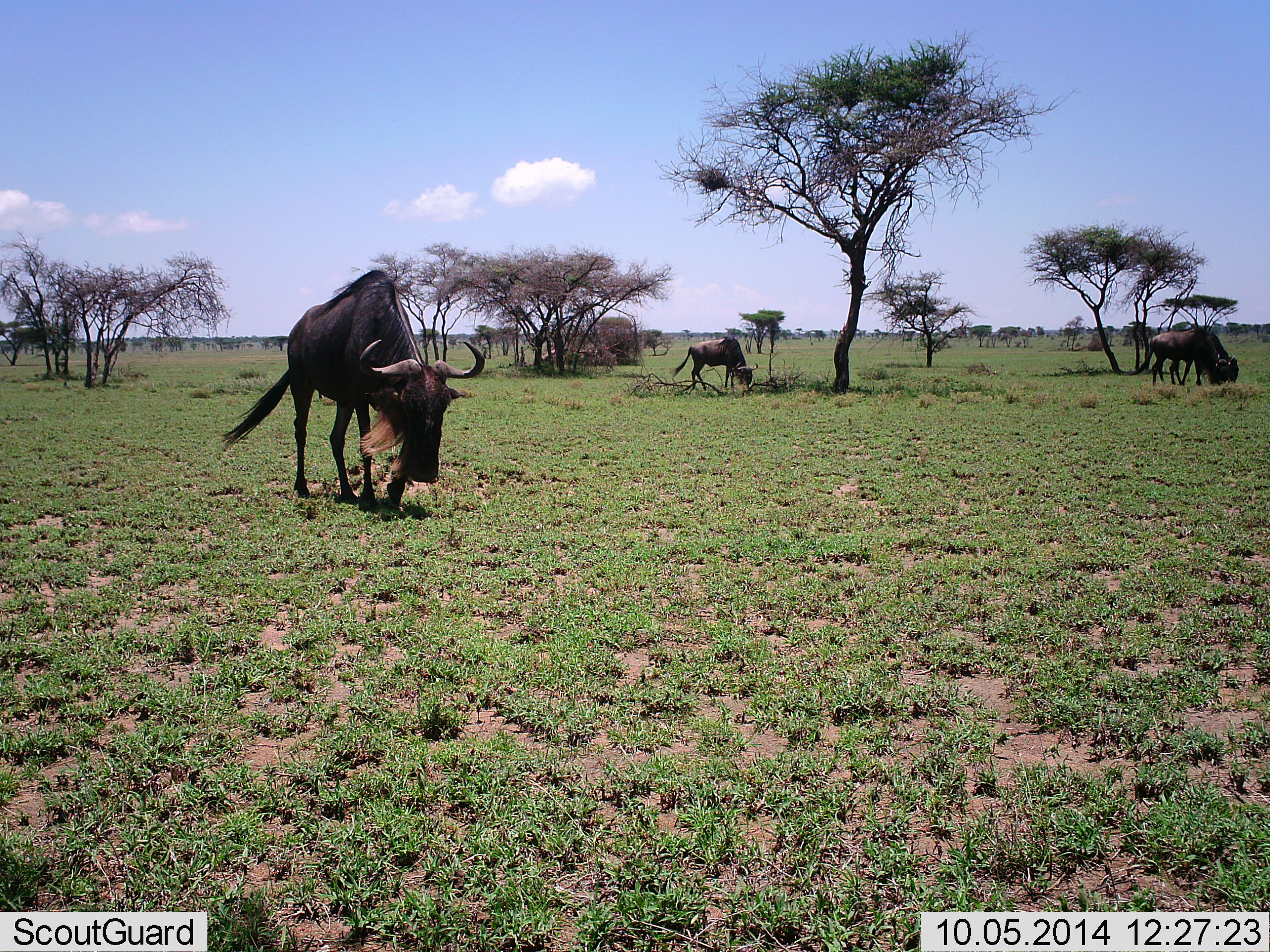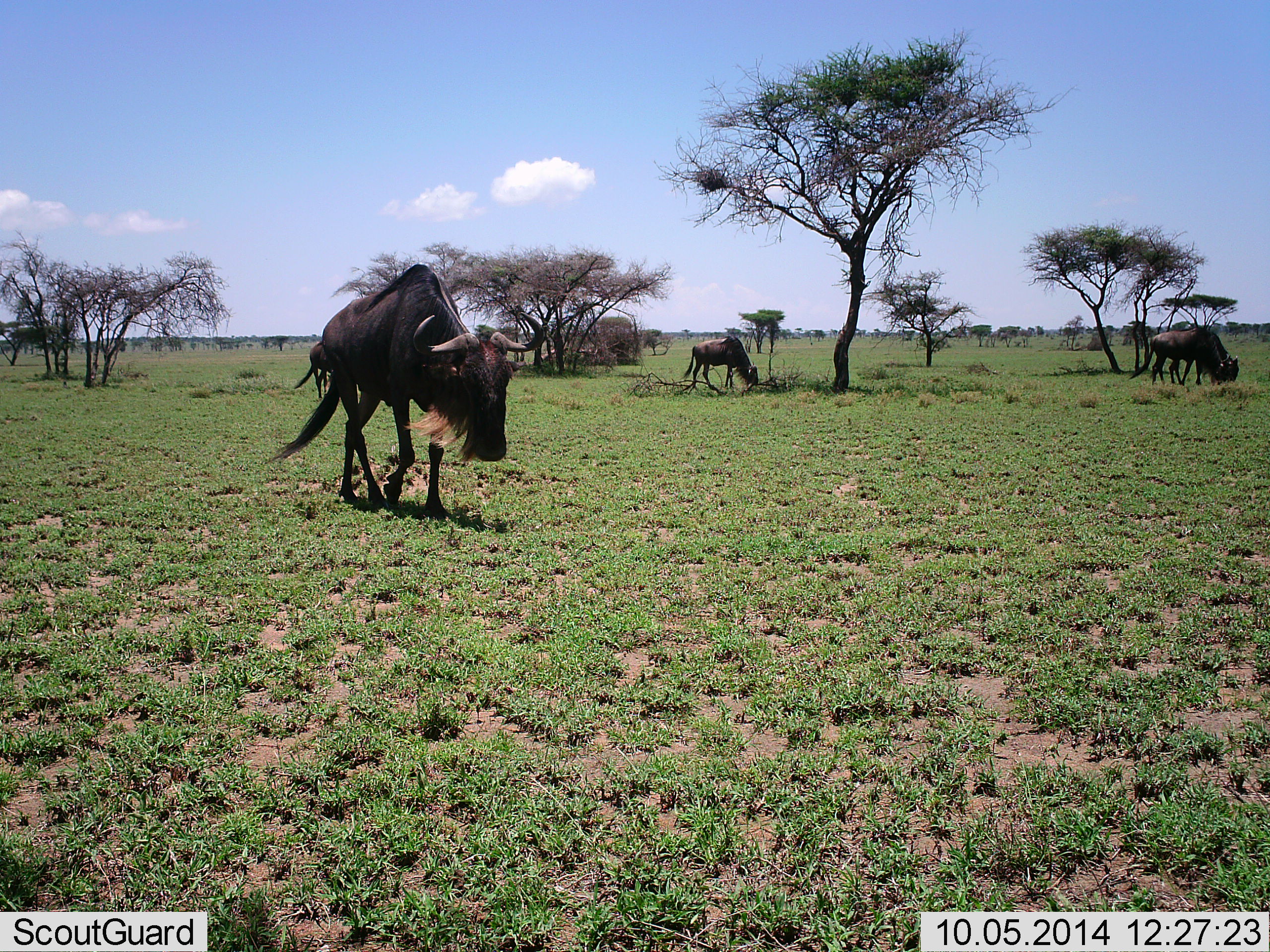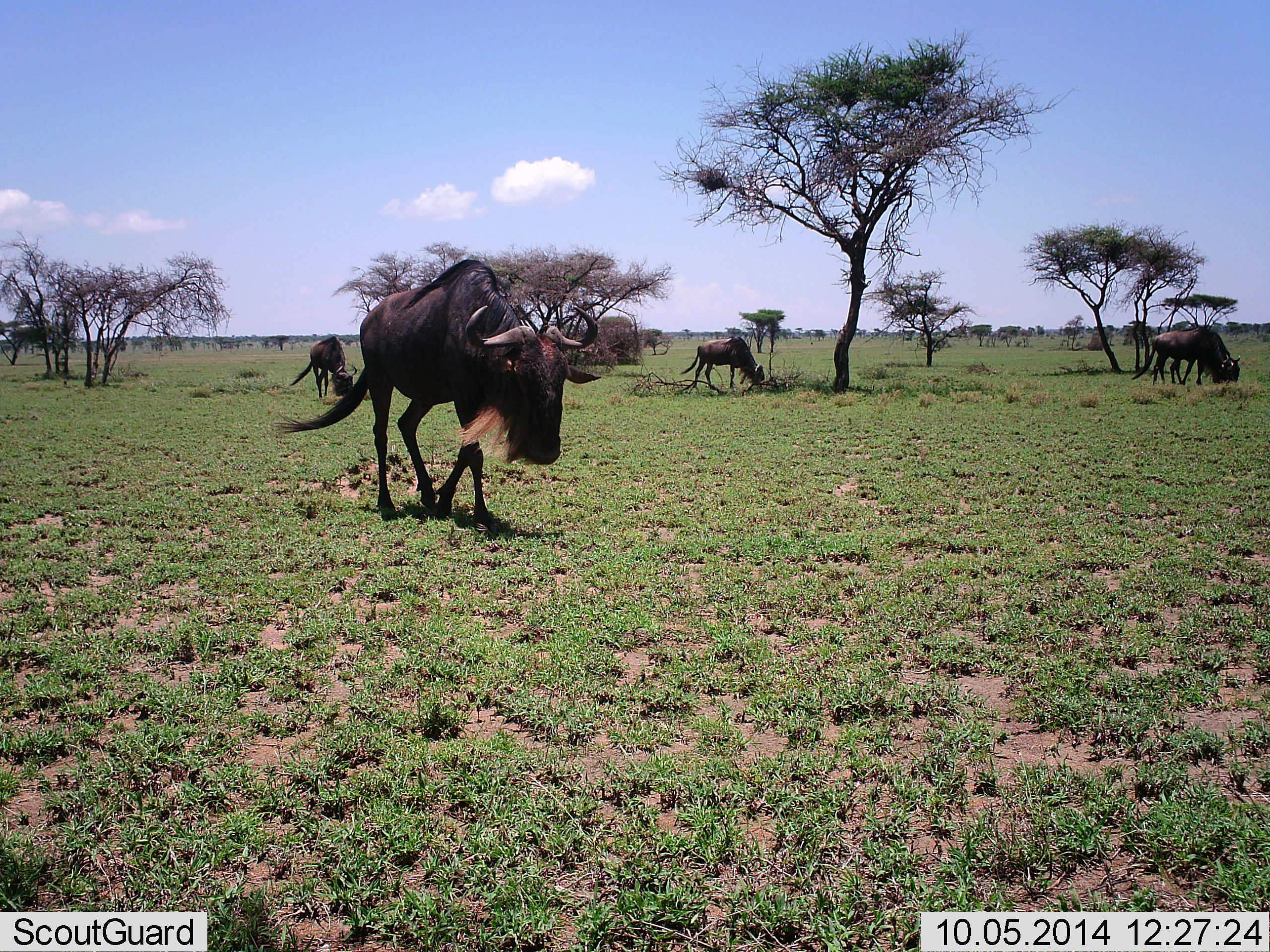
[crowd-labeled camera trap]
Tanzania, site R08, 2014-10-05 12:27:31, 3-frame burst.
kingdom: Animalia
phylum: Chordata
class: Mammalia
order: Artiodactyla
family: Bovidae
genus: Connochaetes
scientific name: Connochaetes taurinus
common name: blue wildebeest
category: wildebeest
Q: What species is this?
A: Wildebeest (blue wildebeest) (Connochaetes taurinus).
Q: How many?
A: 4.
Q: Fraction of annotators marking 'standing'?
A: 30%.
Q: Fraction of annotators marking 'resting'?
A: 0%.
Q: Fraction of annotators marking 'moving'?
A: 50%.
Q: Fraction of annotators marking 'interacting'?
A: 0%.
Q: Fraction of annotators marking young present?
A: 0%.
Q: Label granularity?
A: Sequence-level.